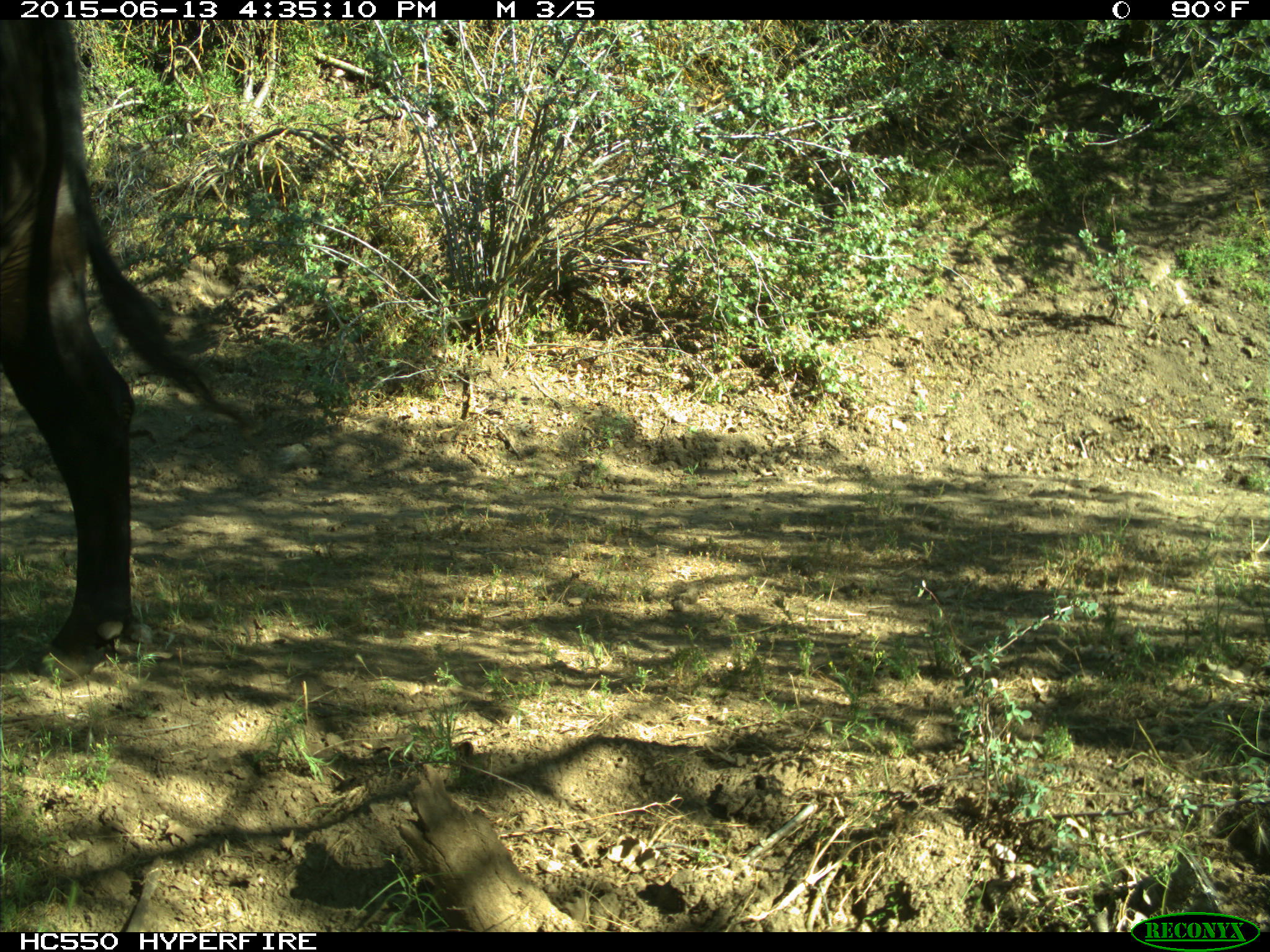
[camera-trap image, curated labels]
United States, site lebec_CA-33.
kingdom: Animalia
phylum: Chordata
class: Mammalia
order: Artiodactyla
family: Bovidae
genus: Bos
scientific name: Bos taurus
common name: domestic cow